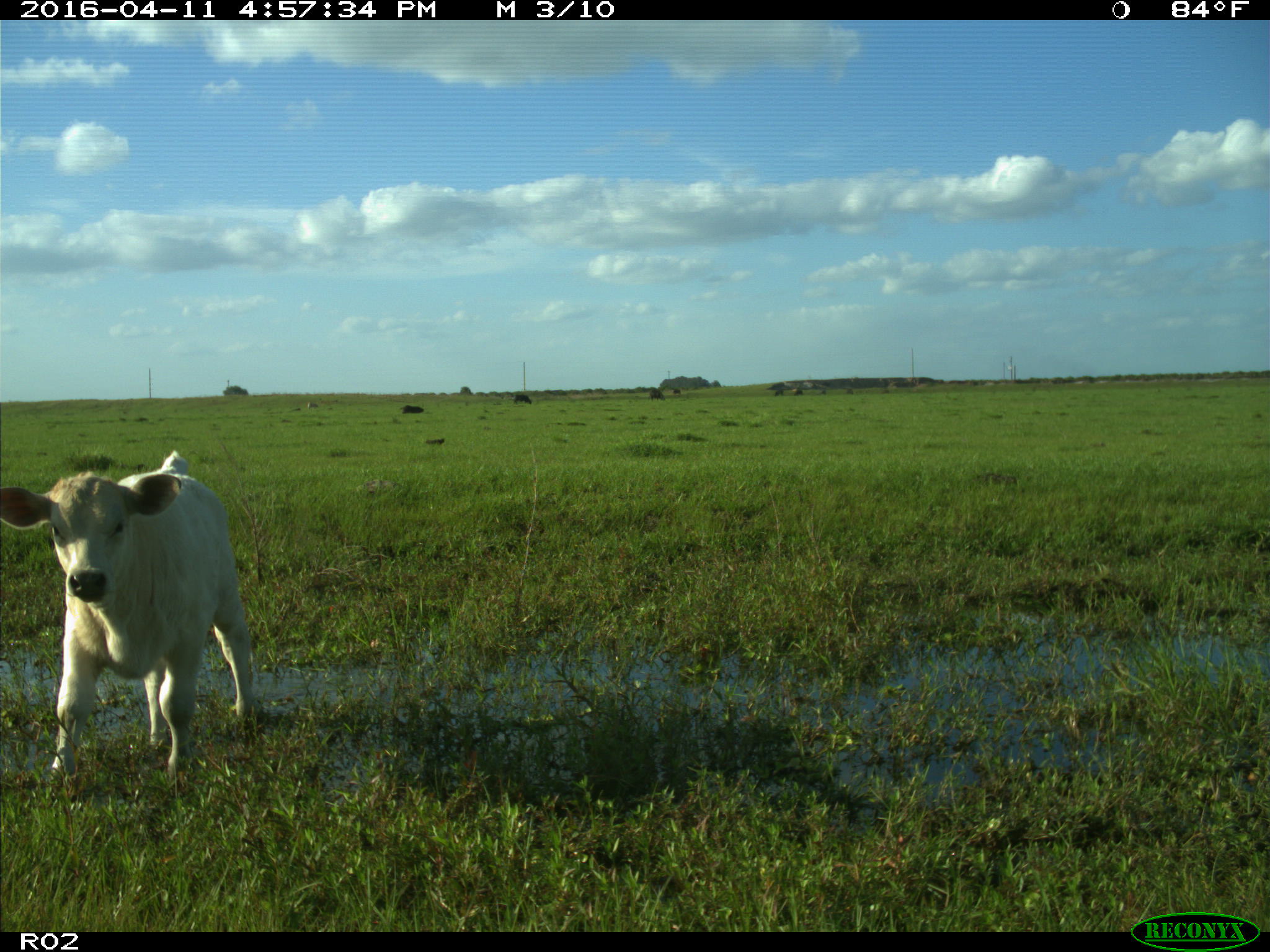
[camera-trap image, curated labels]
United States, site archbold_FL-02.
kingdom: Animalia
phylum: Chordata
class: Mammalia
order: Artiodactyla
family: Bovidae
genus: Bos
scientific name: Bos taurus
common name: domestic cow